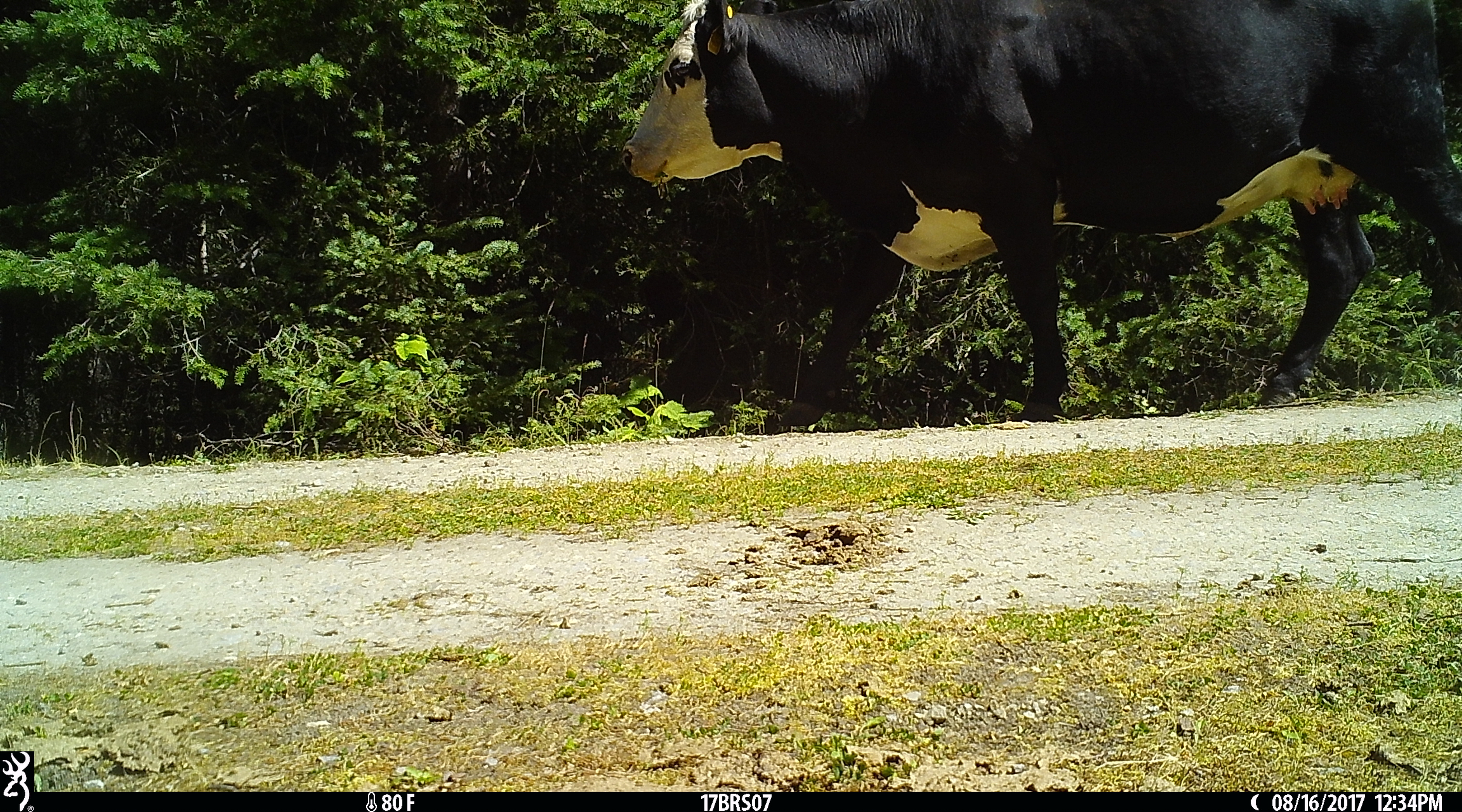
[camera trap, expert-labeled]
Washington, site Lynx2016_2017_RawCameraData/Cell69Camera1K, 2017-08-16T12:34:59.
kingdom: Animalia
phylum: Chordata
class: Mammalia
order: Artiodactyla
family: Bovidae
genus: Bos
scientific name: Bos taurus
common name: domestic cattle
Domestic cattle (Bos taurus). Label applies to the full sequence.